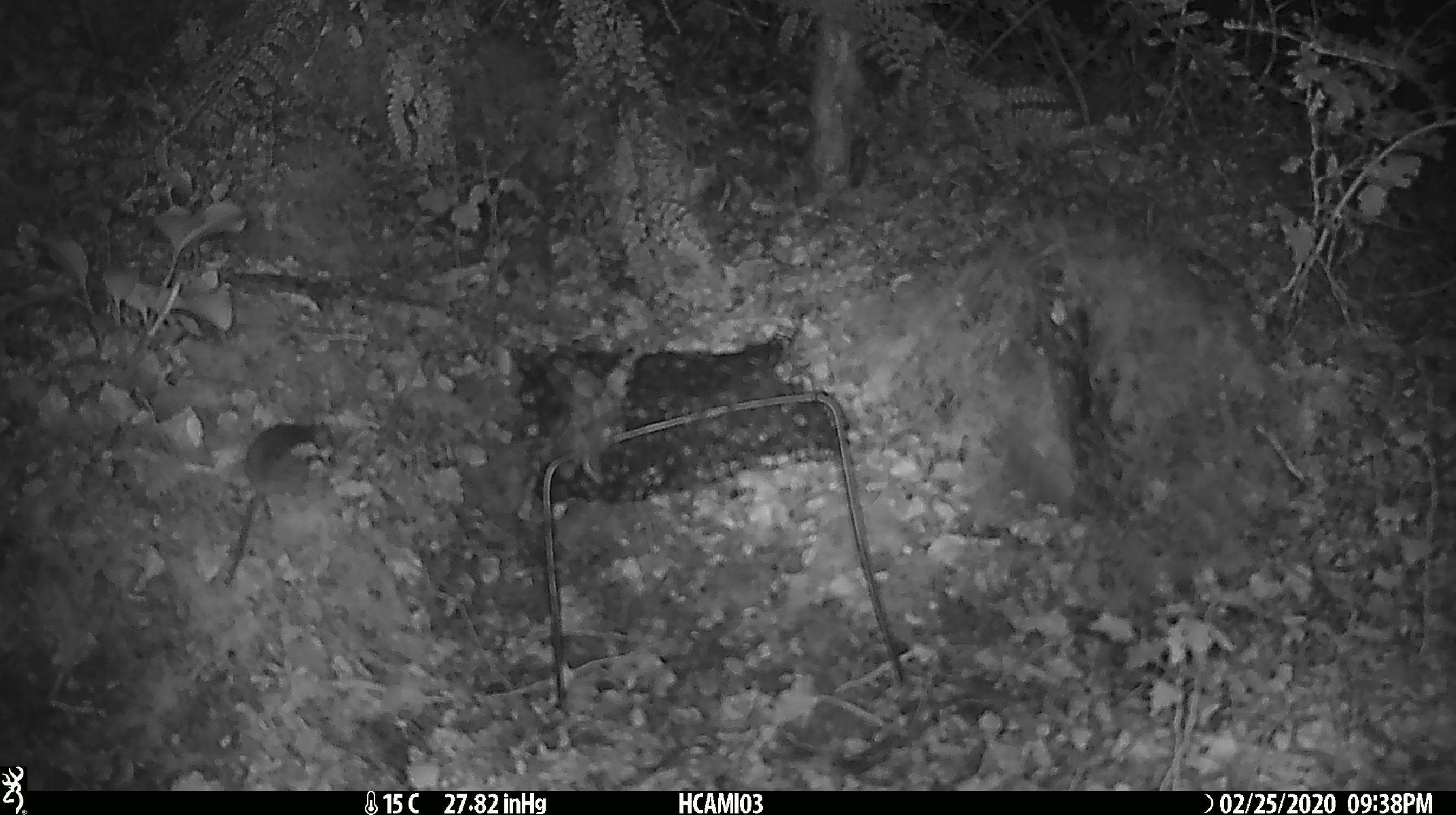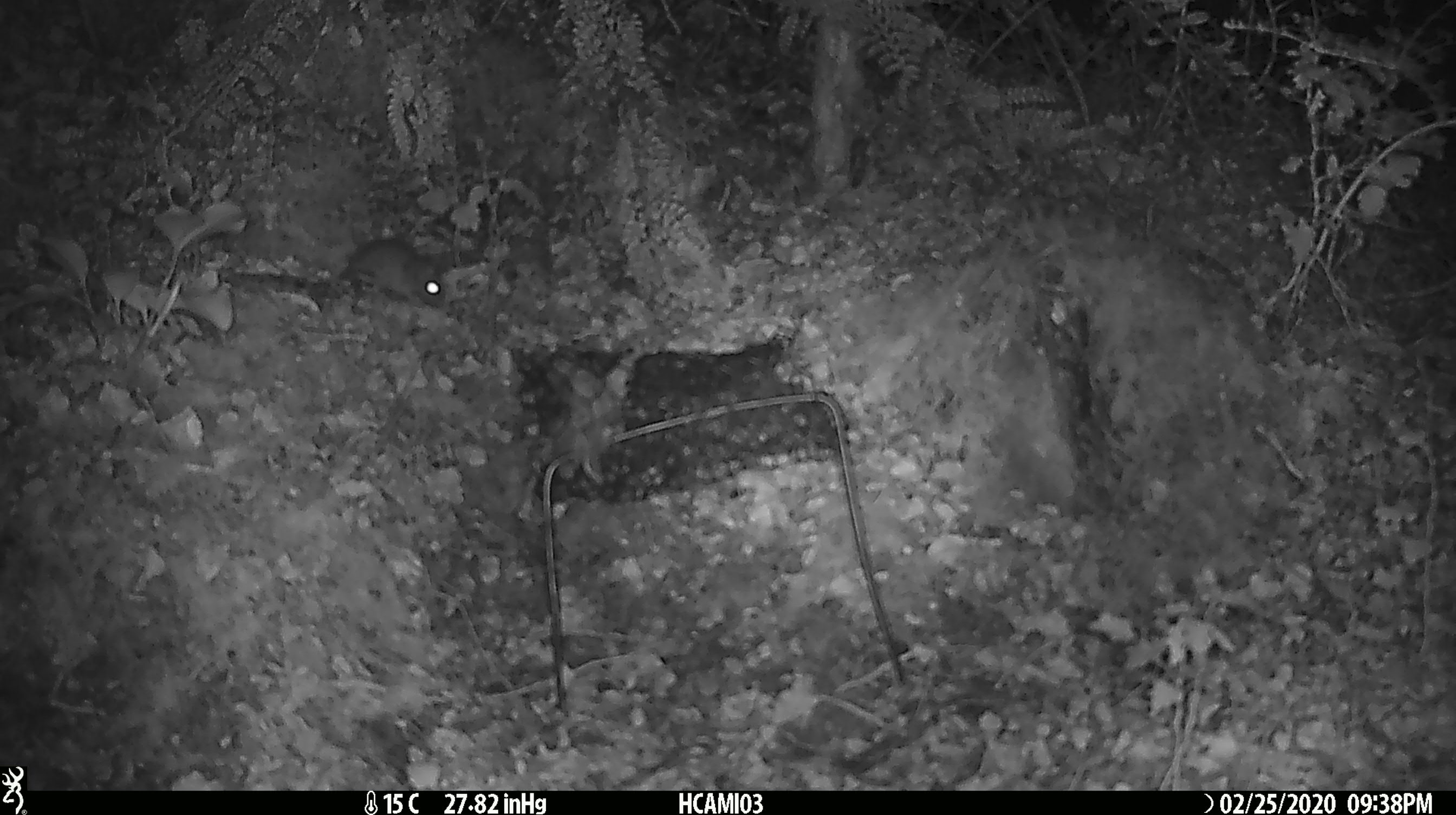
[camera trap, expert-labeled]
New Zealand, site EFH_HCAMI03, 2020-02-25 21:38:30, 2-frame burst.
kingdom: Animalia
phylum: Chordata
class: Mammalia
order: Rodentia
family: Muridae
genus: Mus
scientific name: Mus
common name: mouse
Mouse (Mus).